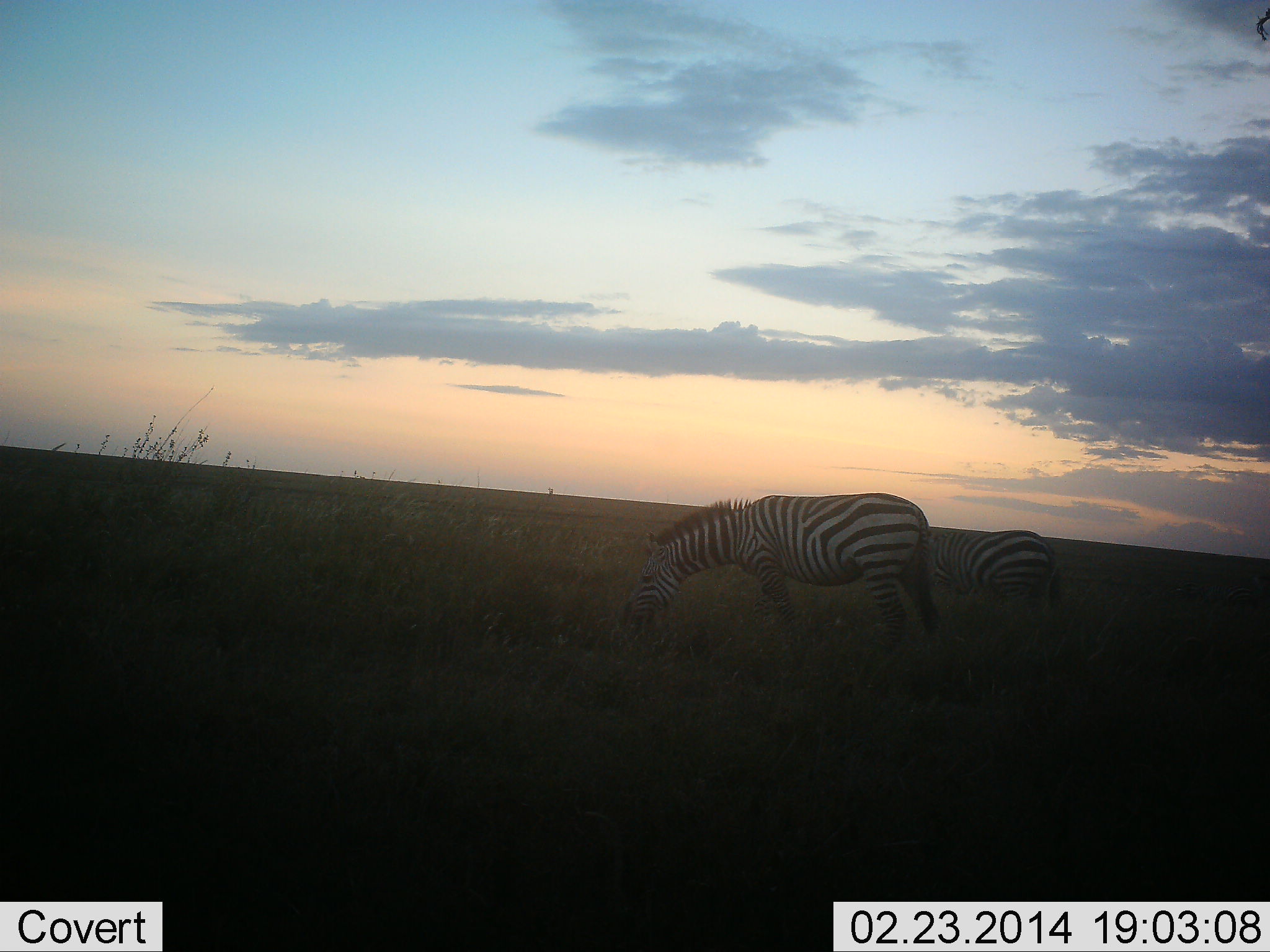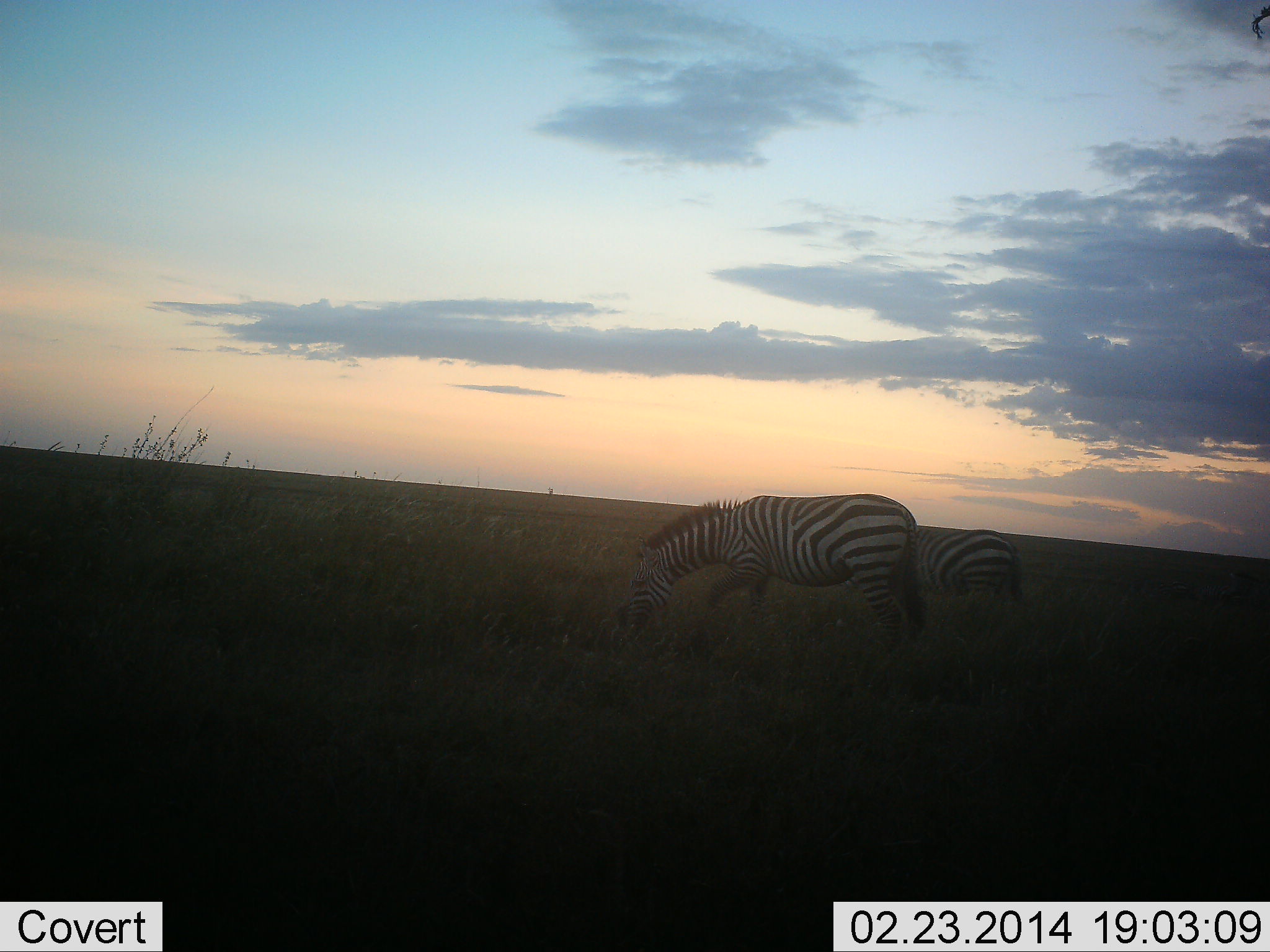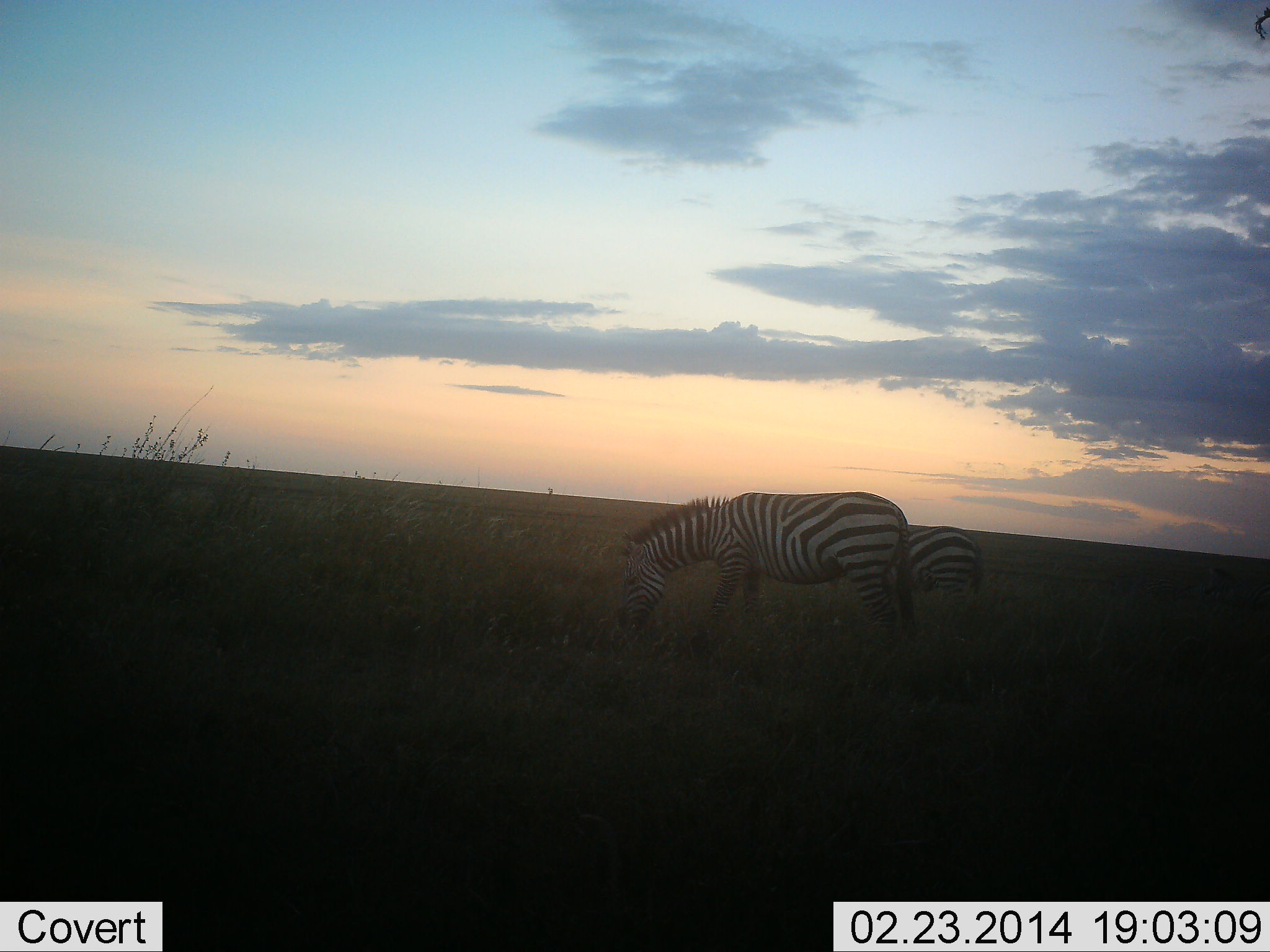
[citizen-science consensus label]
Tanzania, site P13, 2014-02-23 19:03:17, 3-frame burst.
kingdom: Animalia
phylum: Chordata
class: Mammalia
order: Perissodactyla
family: Equidae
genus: Equus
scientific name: Equus quagga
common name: plains zebra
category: zebra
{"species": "zebra (plains zebra) (Equus quagga)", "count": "2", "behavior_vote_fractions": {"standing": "10%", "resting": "0%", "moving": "20%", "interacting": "0%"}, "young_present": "0%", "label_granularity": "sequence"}